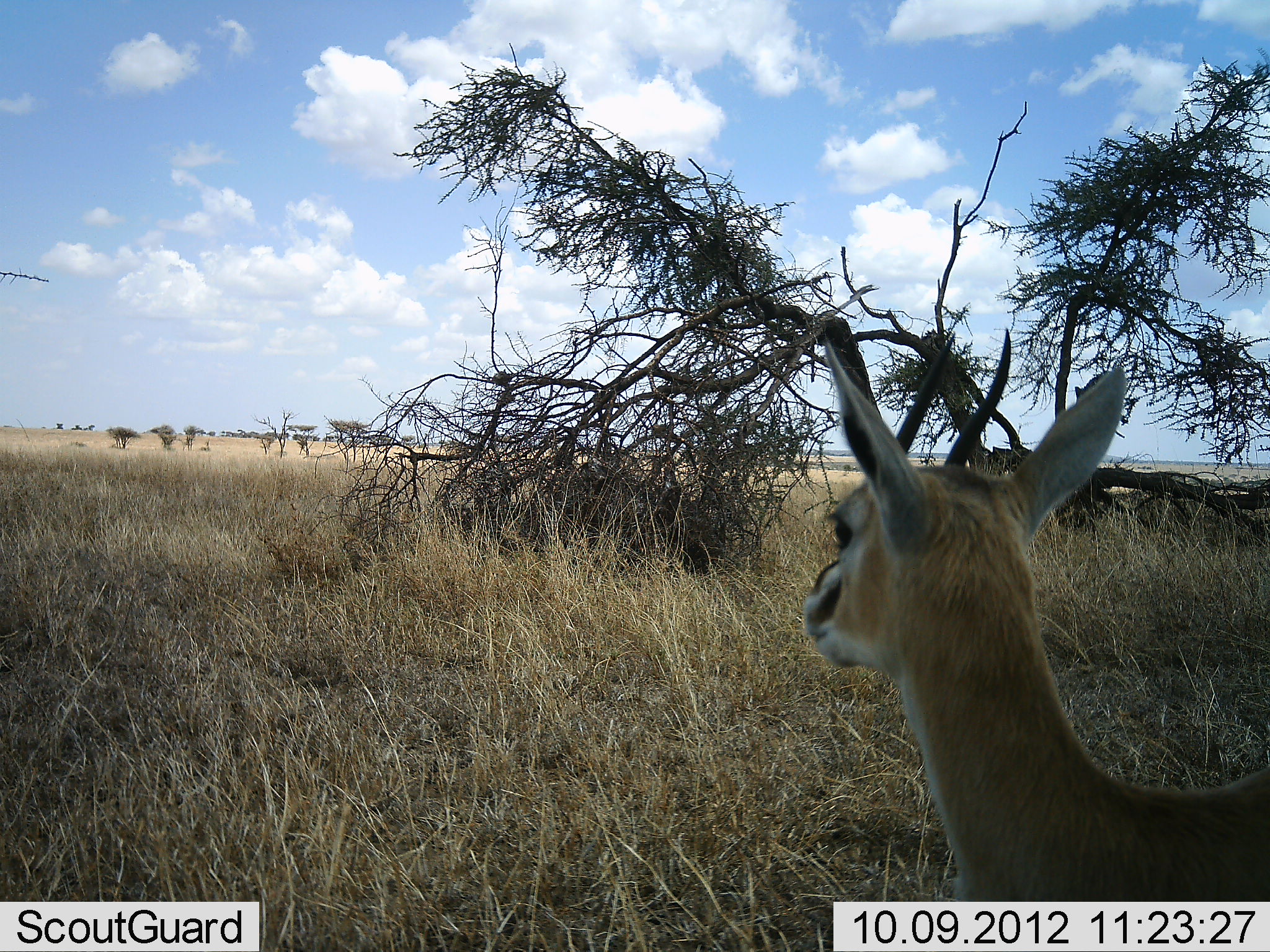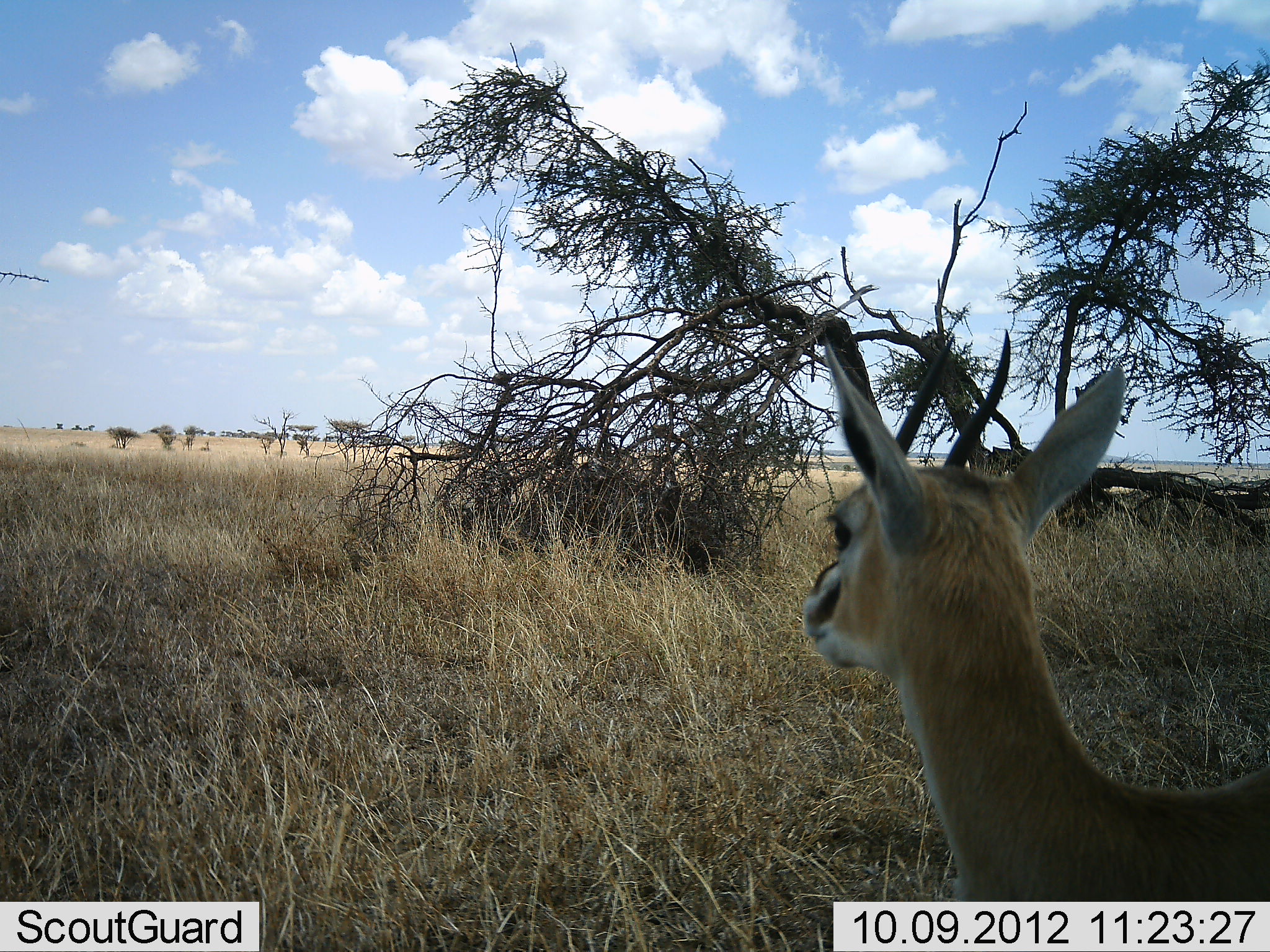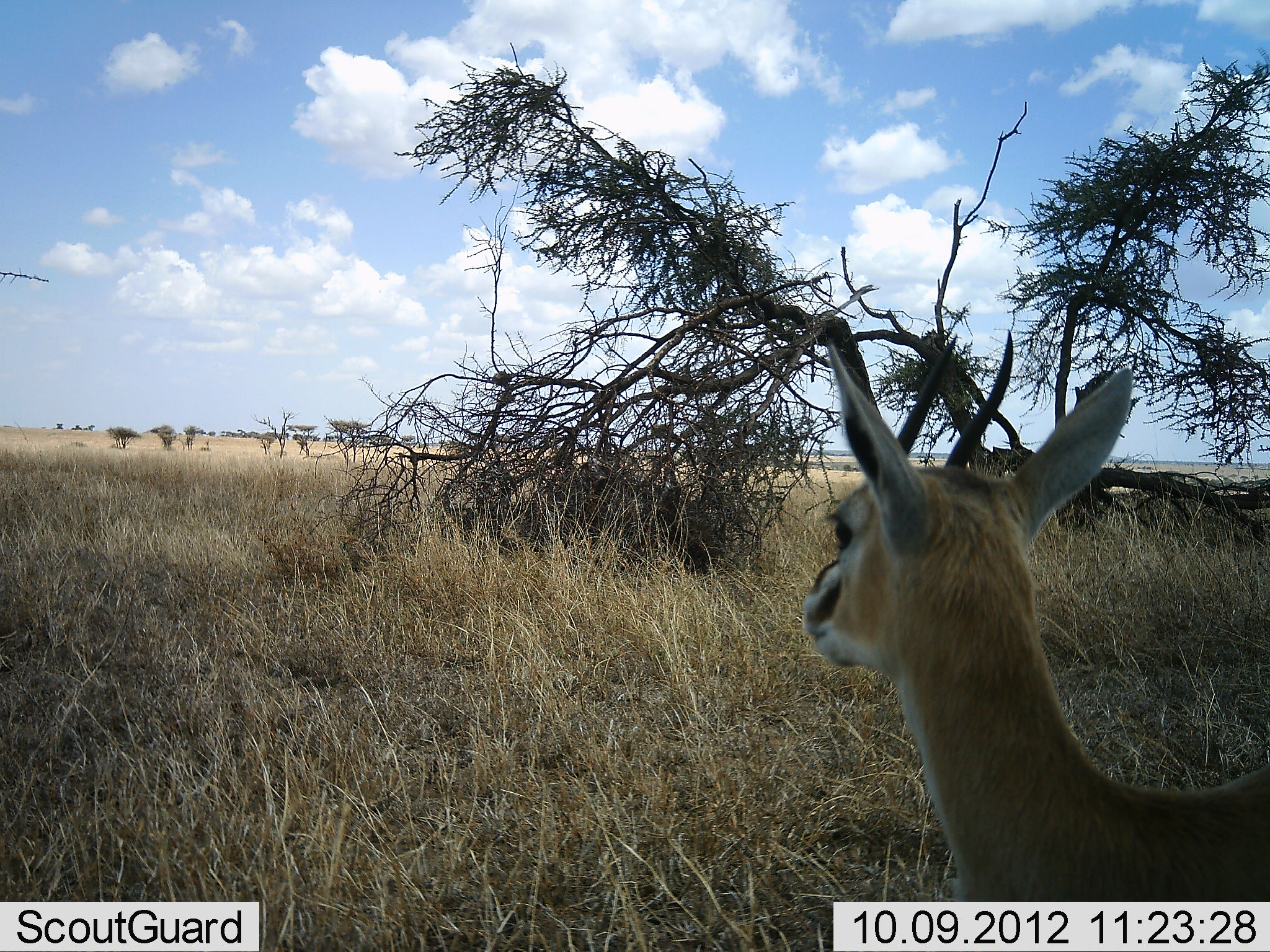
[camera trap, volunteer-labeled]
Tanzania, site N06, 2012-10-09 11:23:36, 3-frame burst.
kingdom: Animalia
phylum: Chordata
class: Mammalia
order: Artiodactyla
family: Bovidae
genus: Eudorcas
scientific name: Eudorcas thomsonii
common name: thomson's gazelle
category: gazellethomsons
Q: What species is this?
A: Gazellethomsons (thomson's gazelle) (Eudorcas thomsonii).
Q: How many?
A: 1.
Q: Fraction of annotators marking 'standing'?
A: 100%.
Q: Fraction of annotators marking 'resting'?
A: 0%.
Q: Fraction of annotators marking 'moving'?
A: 0%.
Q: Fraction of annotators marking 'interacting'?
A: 0%.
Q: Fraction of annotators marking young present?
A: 0%.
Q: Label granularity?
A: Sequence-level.